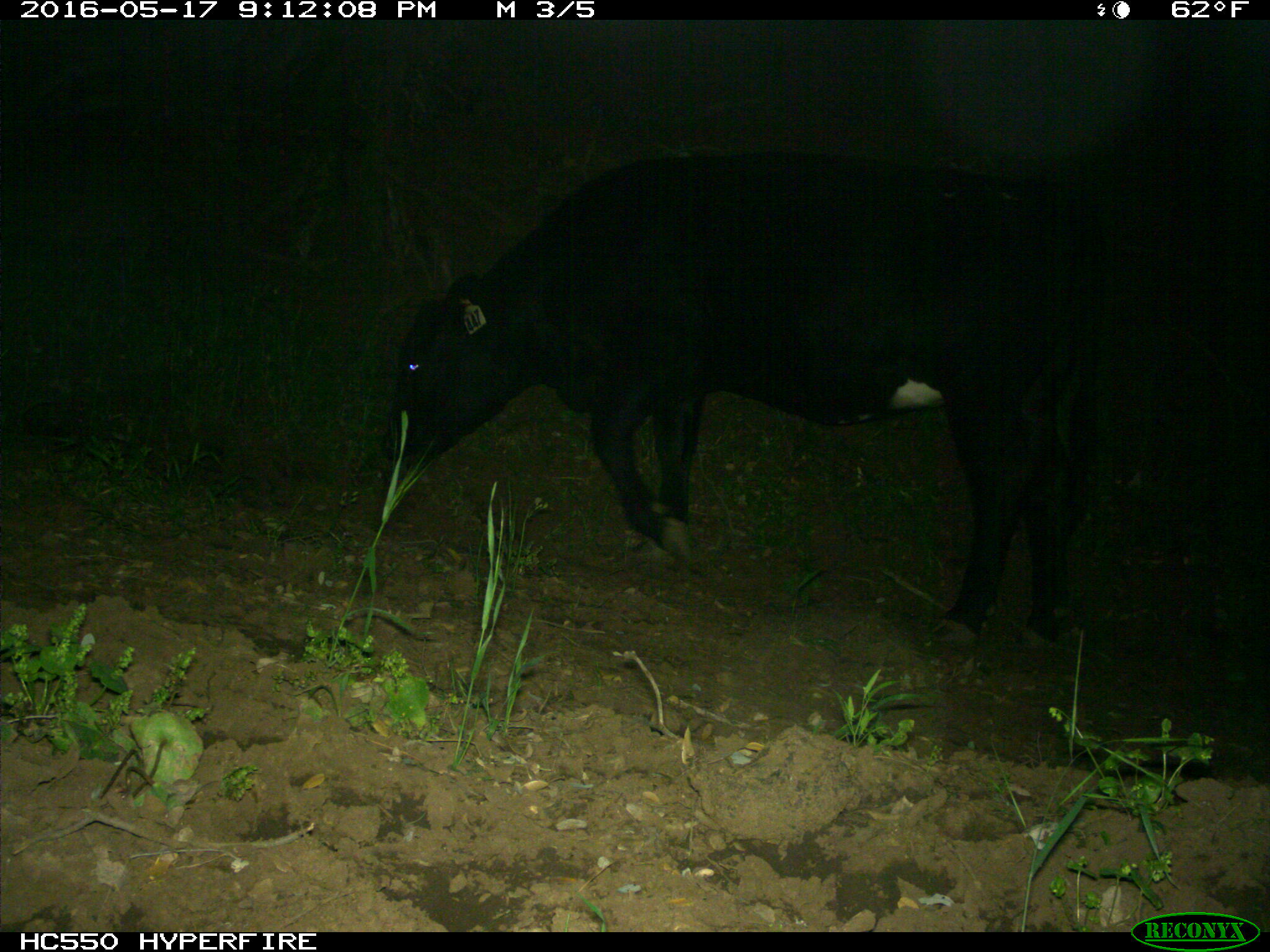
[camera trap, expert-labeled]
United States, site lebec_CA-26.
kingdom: Animalia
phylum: Chordata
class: Mammalia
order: Artiodactyla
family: Bovidae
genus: Bos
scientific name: Bos taurus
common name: domestic cow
Bos taurus (domestic cow).